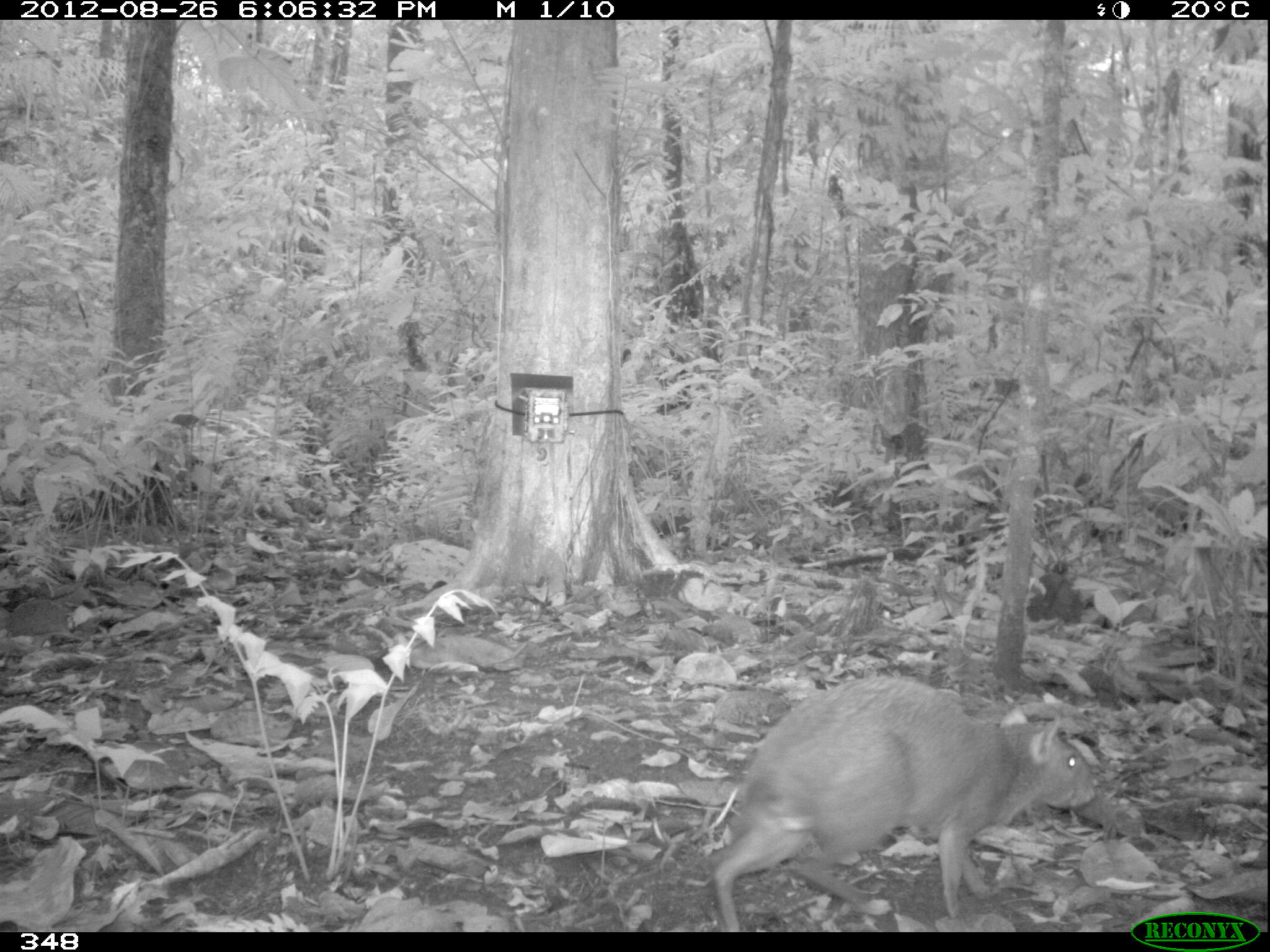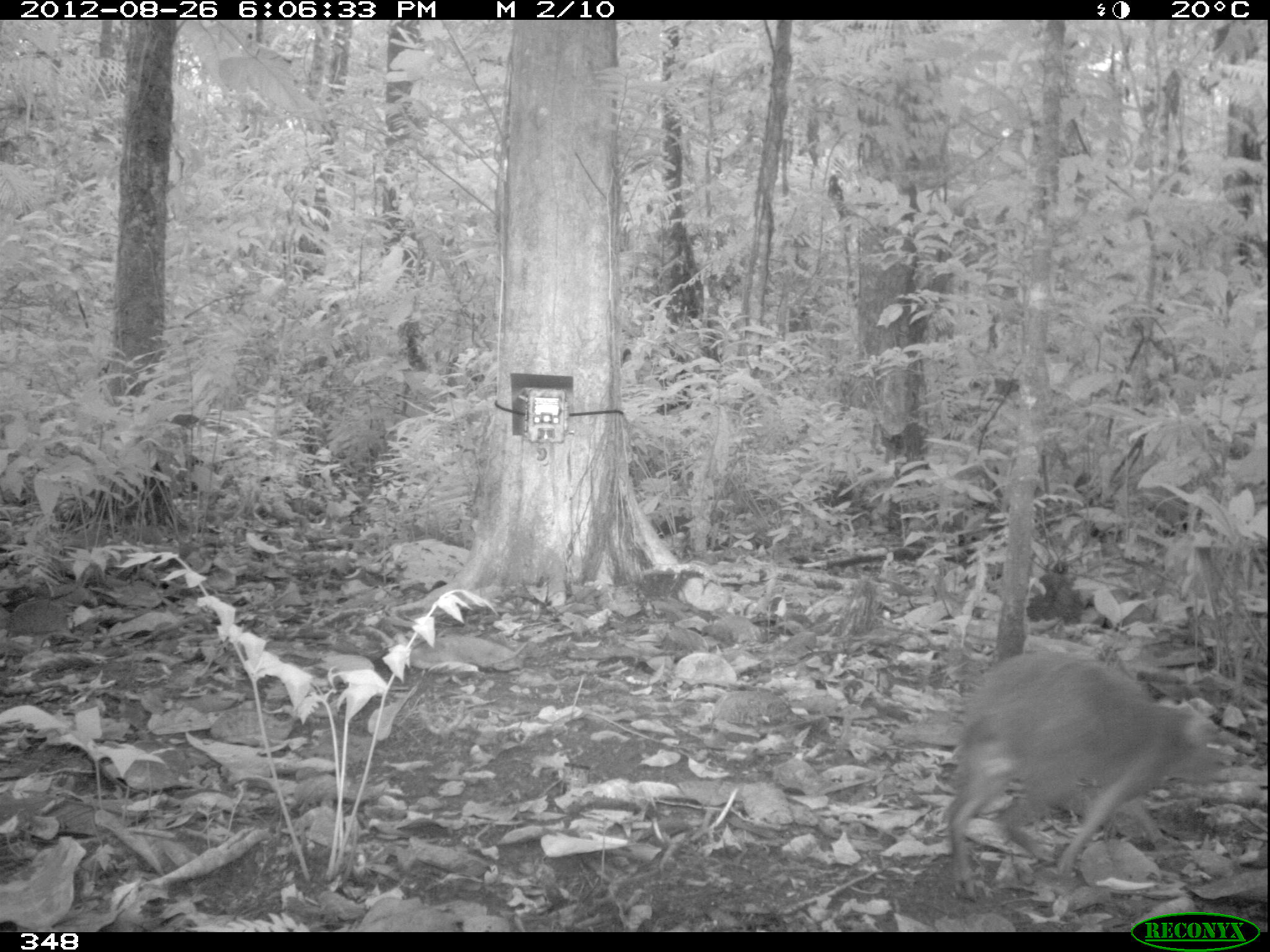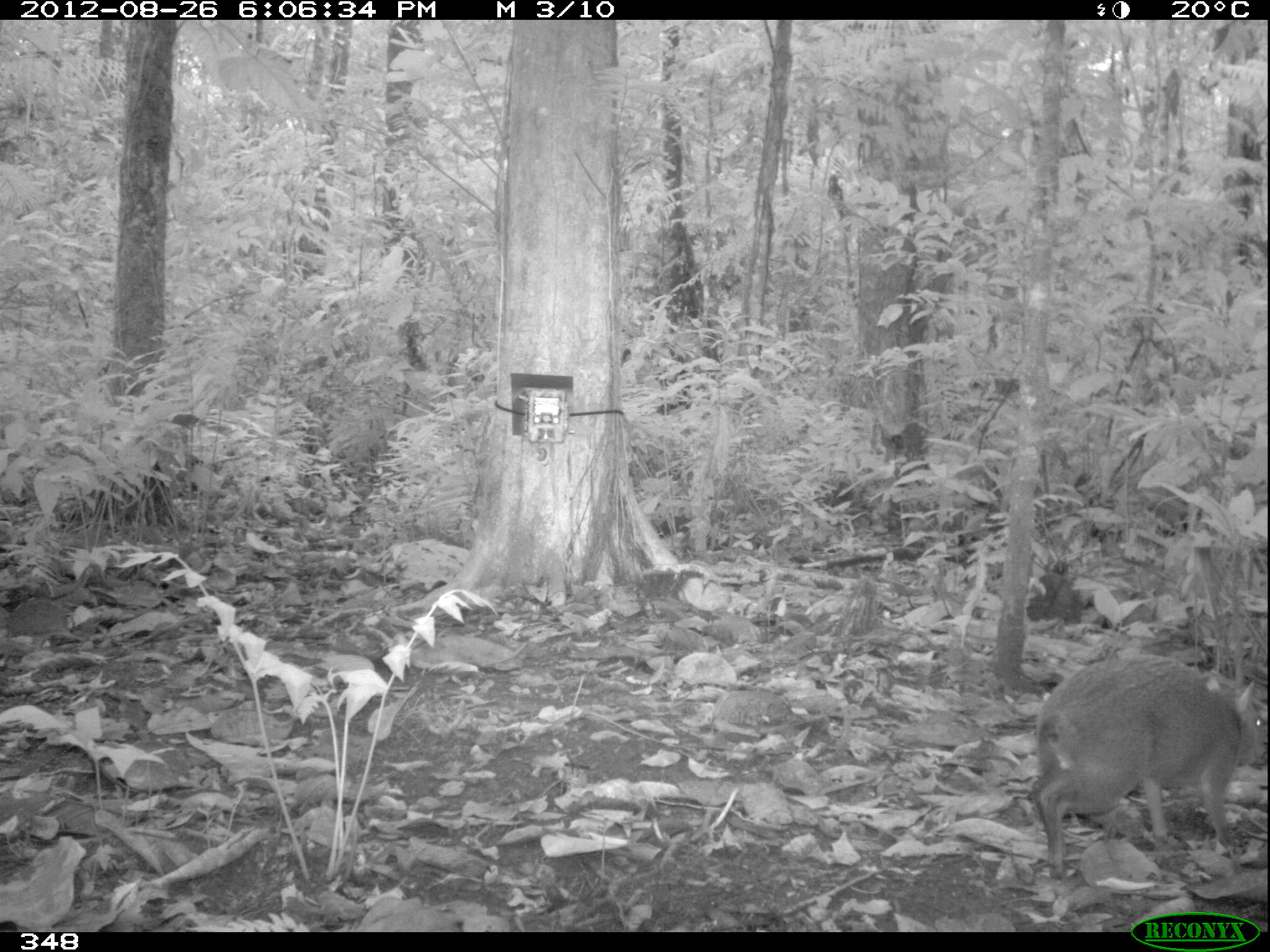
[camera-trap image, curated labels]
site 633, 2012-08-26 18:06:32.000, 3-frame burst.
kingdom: Animalia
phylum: Chordata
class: Mammalia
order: Rodentia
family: Dasyproctidae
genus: Dasyprocta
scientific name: Dasyprocta punctata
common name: central american agouti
Dasyprocta punctata (central american agouti).